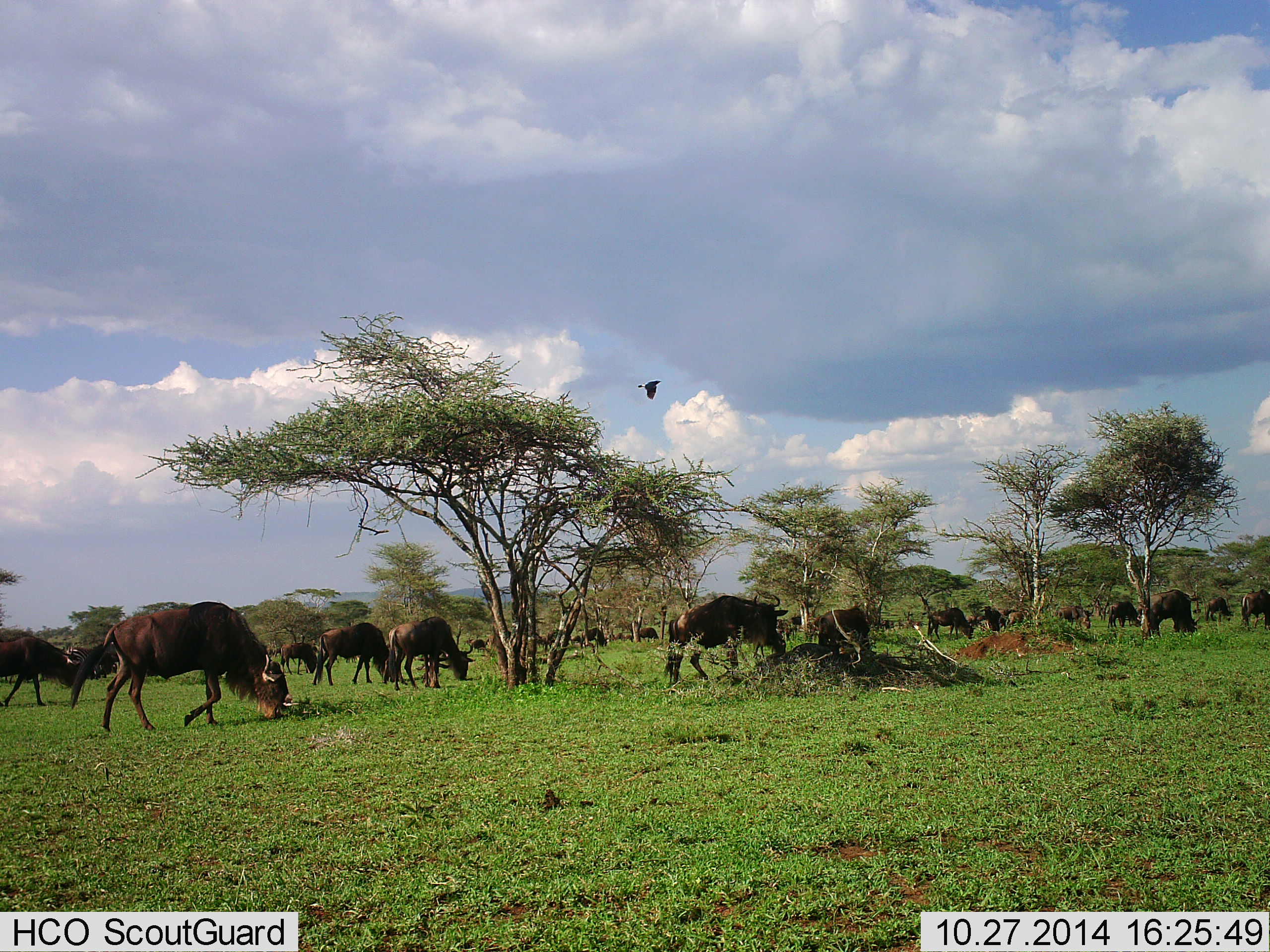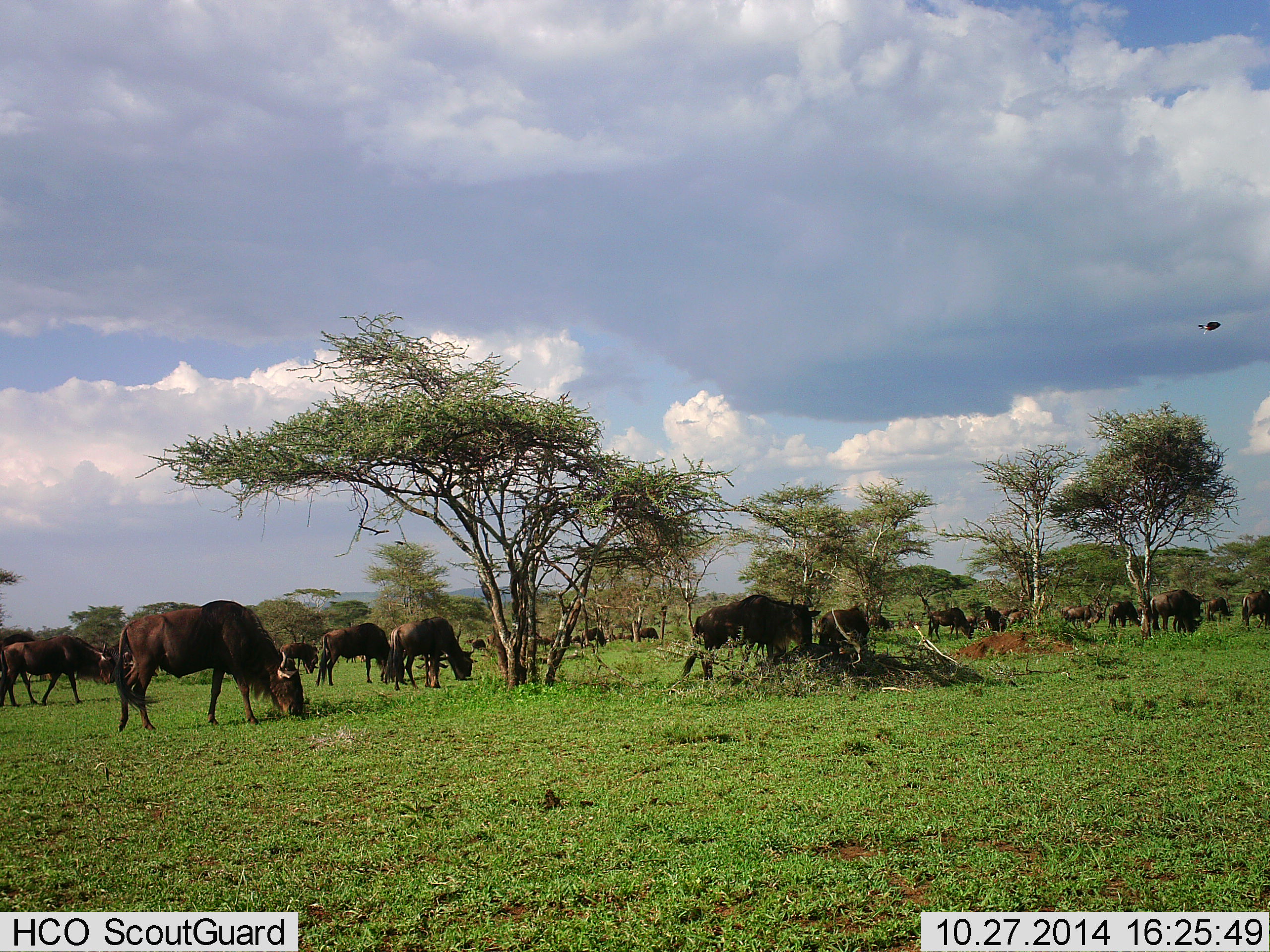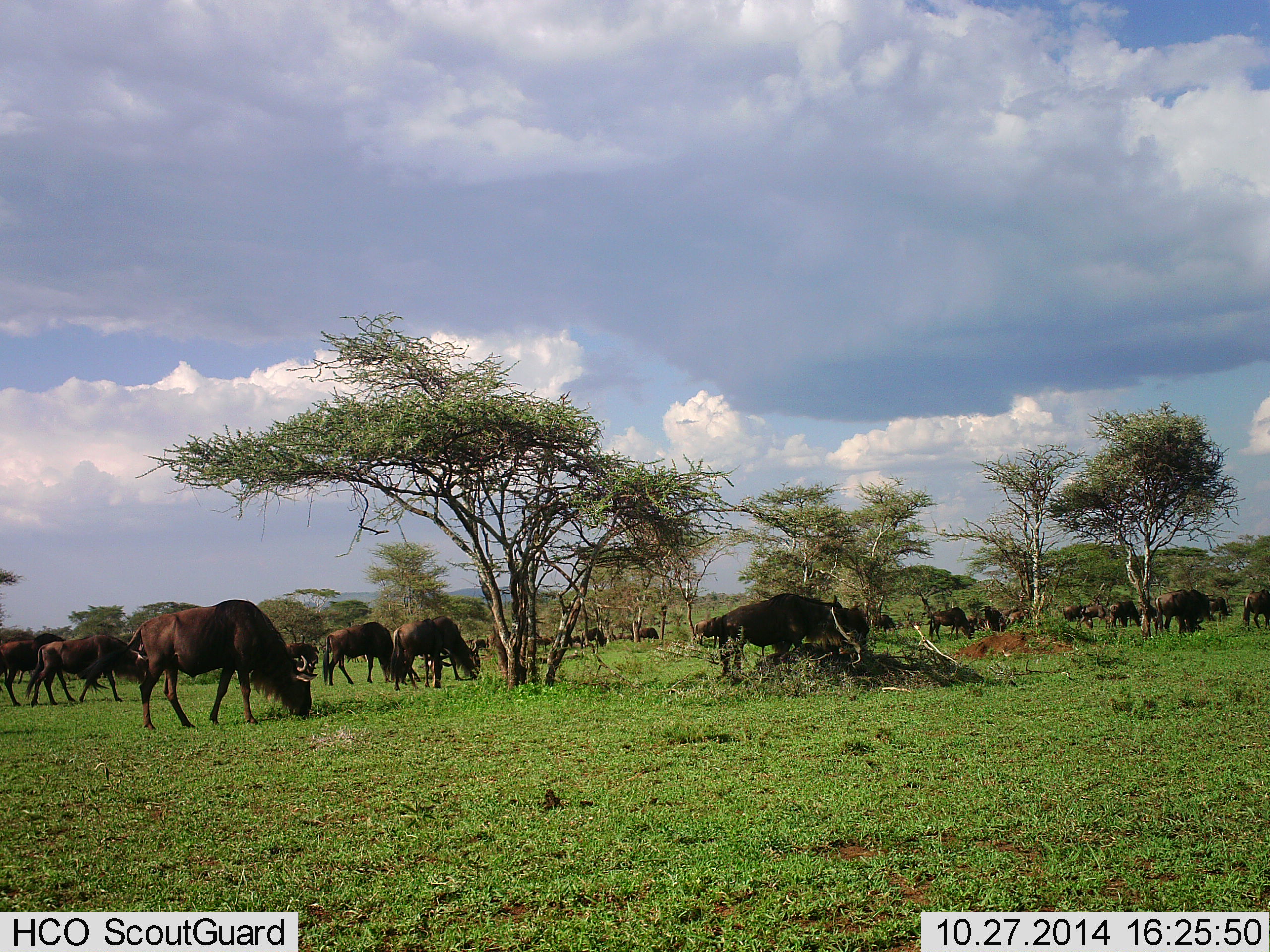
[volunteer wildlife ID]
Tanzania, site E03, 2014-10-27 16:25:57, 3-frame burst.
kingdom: Animalia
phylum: Chordata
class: Mammalia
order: Artiodactyla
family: Bovidae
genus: Connochaetes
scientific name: Connochaetes taurinus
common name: blue wildebeest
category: wildebeest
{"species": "wildebeest (blue wildebeest) (Connochaetes taurinus)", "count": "11-50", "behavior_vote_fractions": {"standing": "6%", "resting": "0%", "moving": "38%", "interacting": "0%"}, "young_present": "0%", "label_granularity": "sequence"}